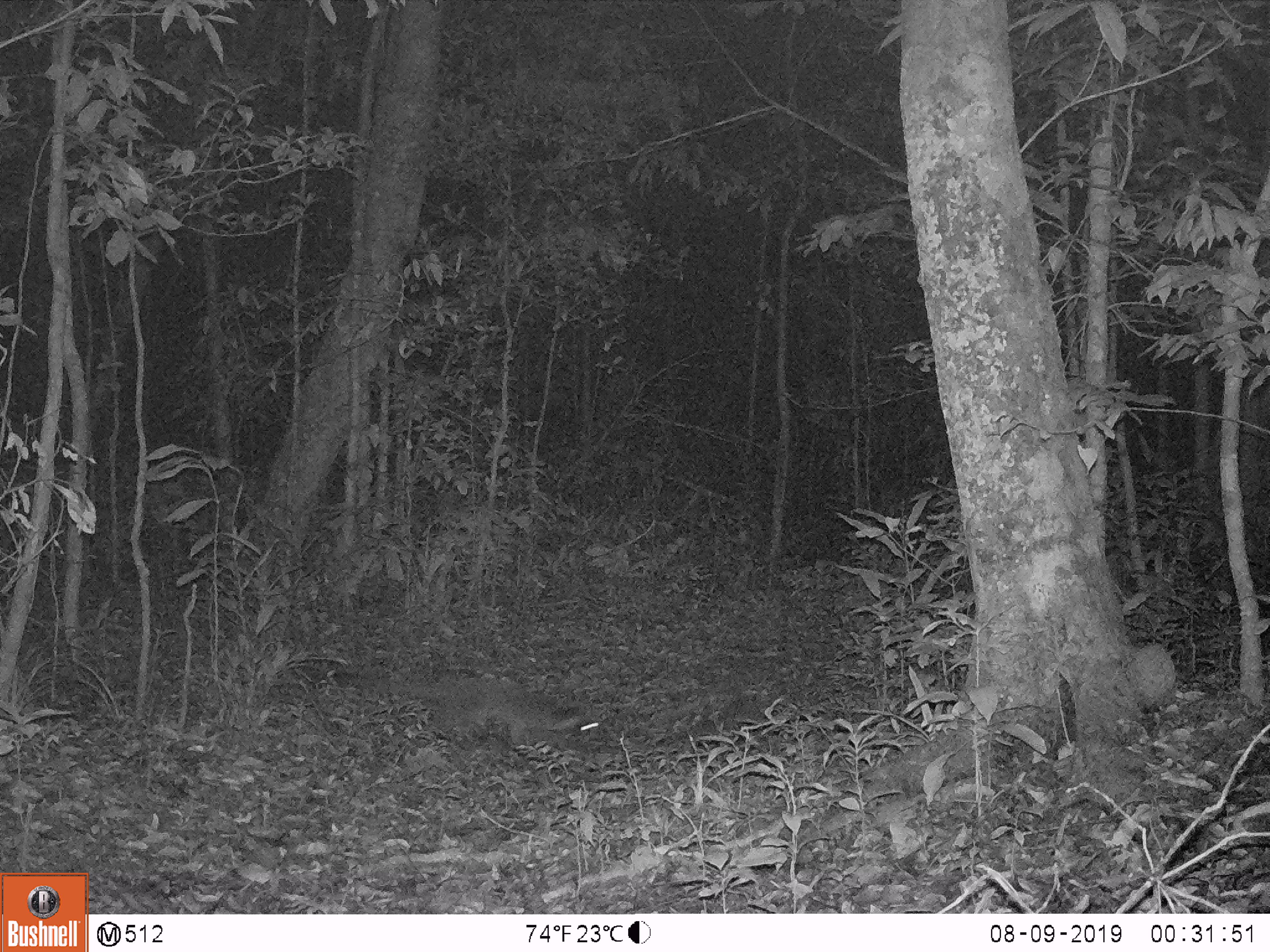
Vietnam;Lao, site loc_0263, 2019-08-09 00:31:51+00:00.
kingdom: Animalia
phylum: Chordata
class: Mammalia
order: Carnivora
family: Viverridae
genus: Paguma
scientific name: Paguma larvata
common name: masked palm civet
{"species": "masked palm civet (Paguma larvata)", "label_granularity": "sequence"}